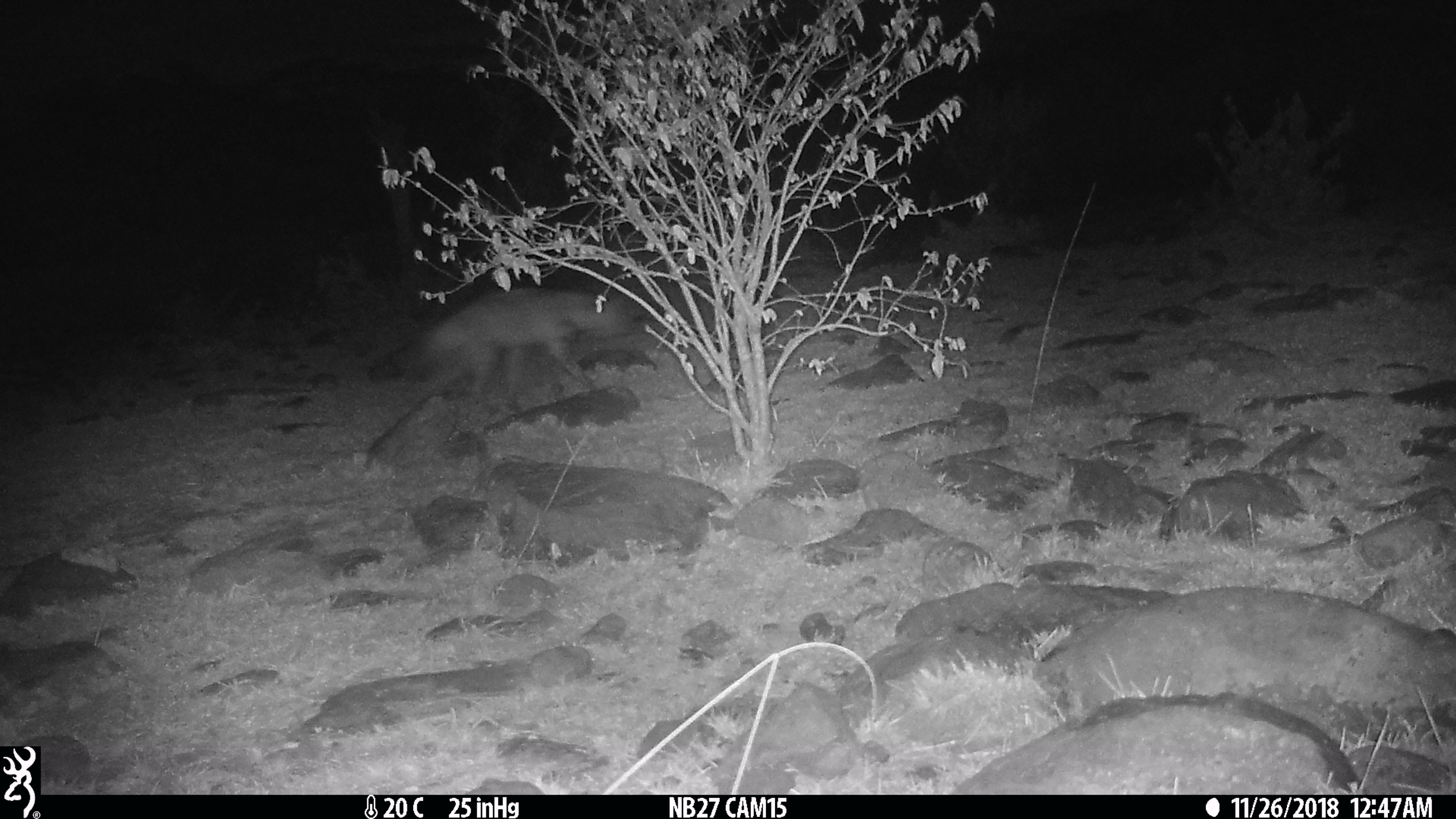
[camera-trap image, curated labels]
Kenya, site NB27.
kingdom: Animalia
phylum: Chordata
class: Mammalia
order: Carnivora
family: Hyaenidae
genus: Proteles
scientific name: Proteles cristatus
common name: aardwolf